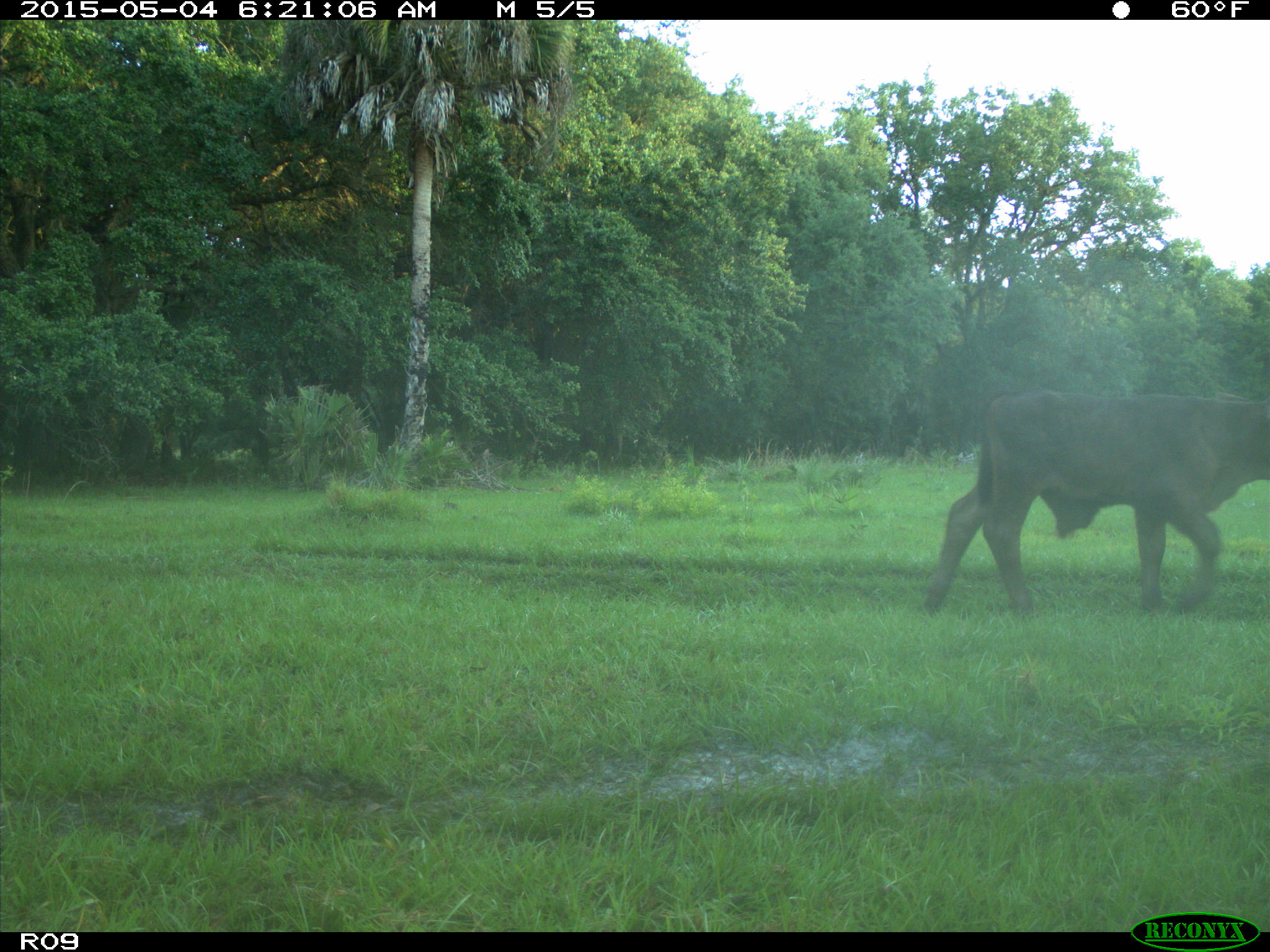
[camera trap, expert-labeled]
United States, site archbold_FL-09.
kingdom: Animalia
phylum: Chordata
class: Mammalia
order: Artiodactyla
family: Bovidae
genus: Bos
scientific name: Bos taurus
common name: domestic cow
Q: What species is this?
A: Bos taurus (domestic cow).